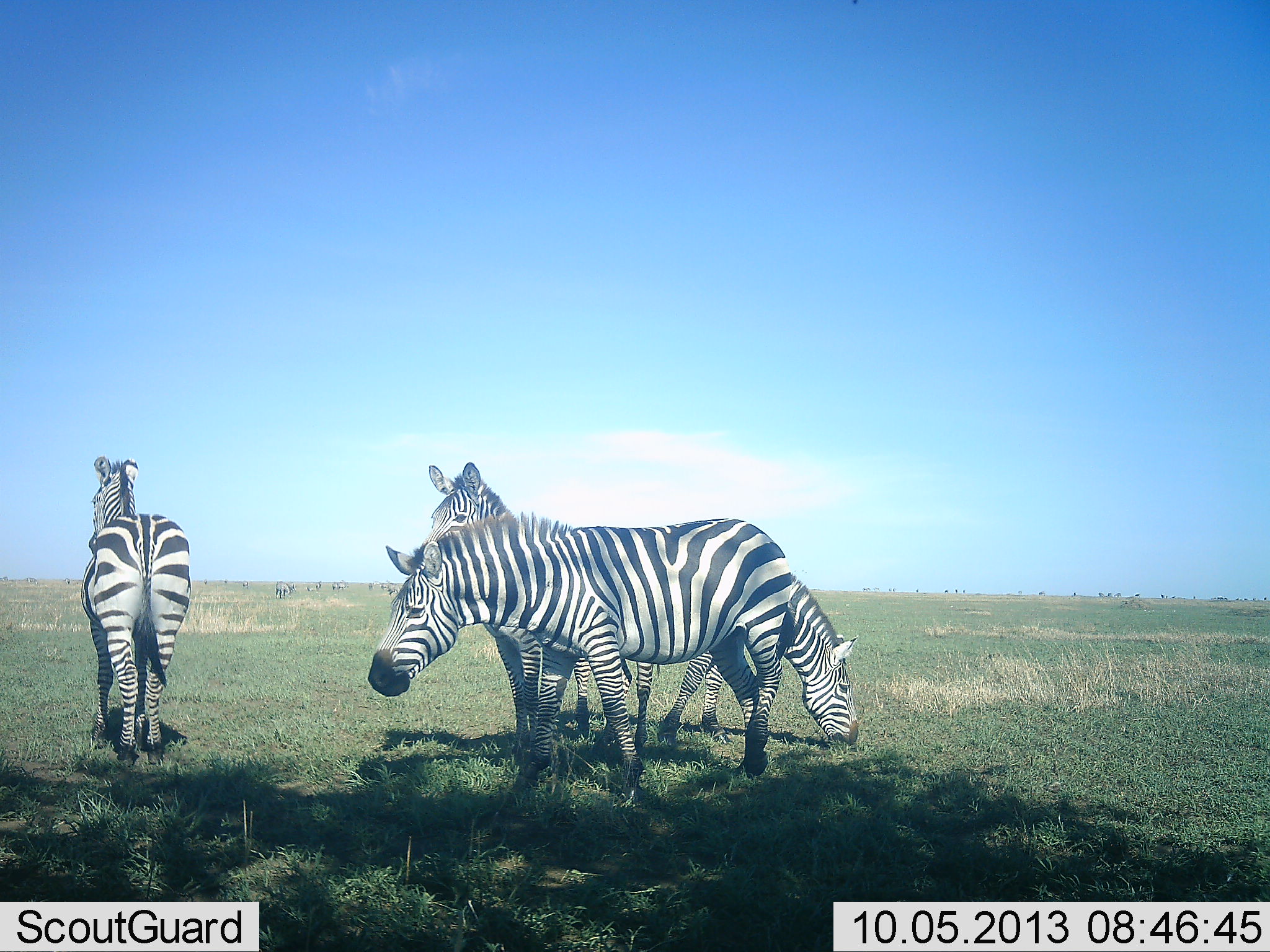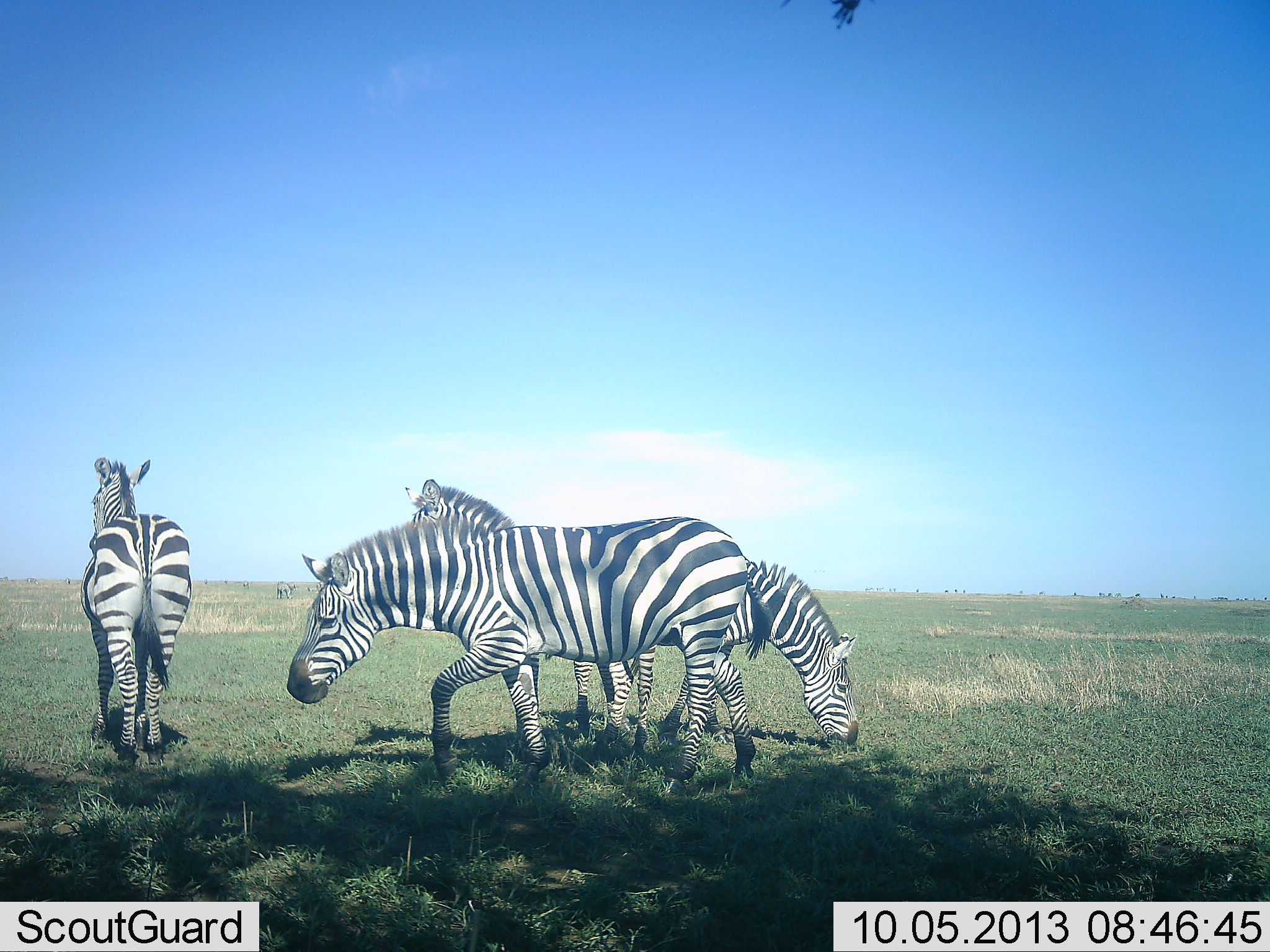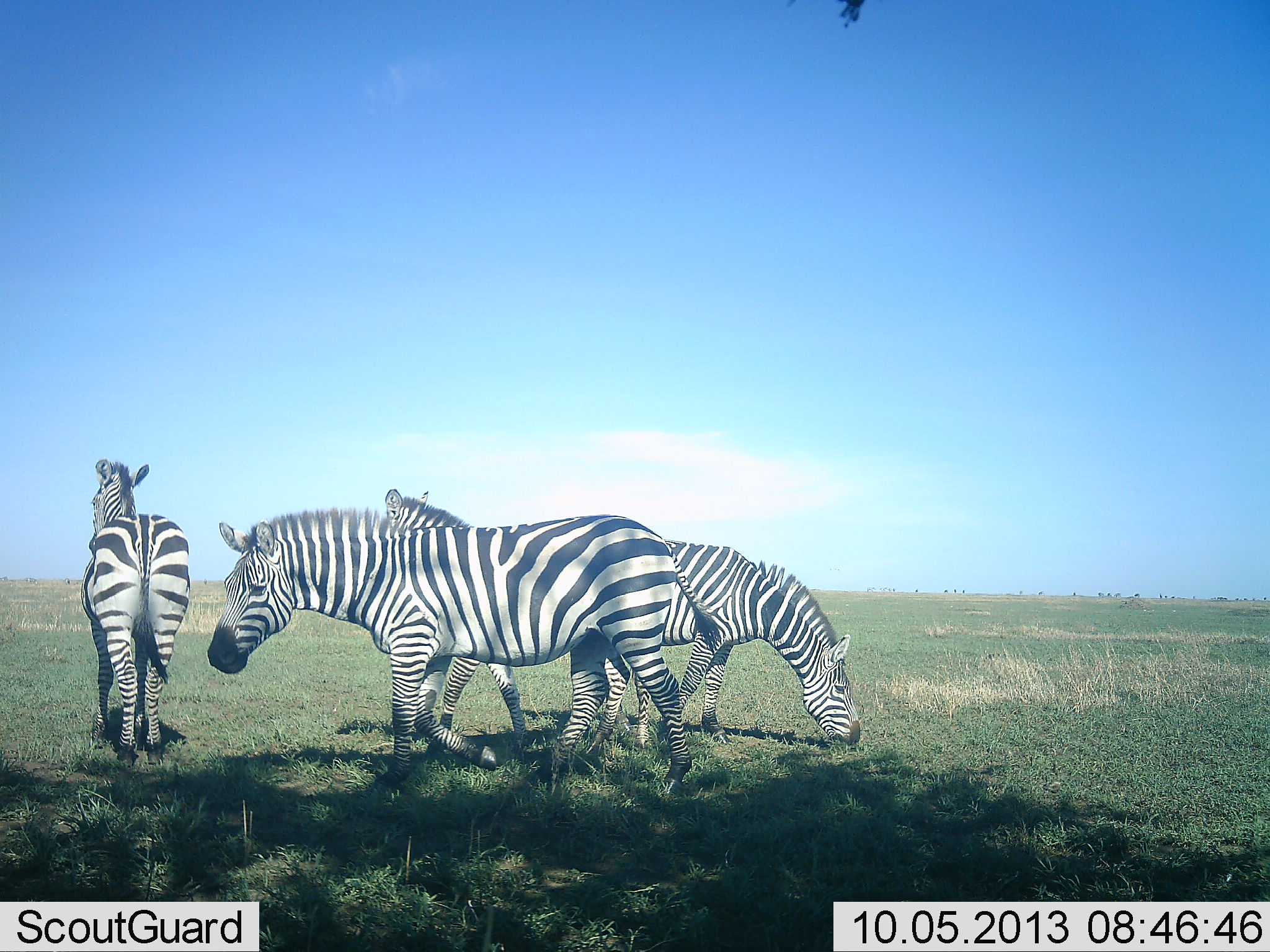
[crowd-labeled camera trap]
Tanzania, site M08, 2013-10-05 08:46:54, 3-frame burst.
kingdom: Animalia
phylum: Chordata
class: Mammalia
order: Perissodactyla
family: Equidae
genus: Equus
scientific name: Equus quagga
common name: plains zebra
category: zebra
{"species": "zebra (plains zebra) (Equus quagga)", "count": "4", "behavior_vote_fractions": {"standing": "81%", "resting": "4%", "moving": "59%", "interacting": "4%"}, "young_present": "0%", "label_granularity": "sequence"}